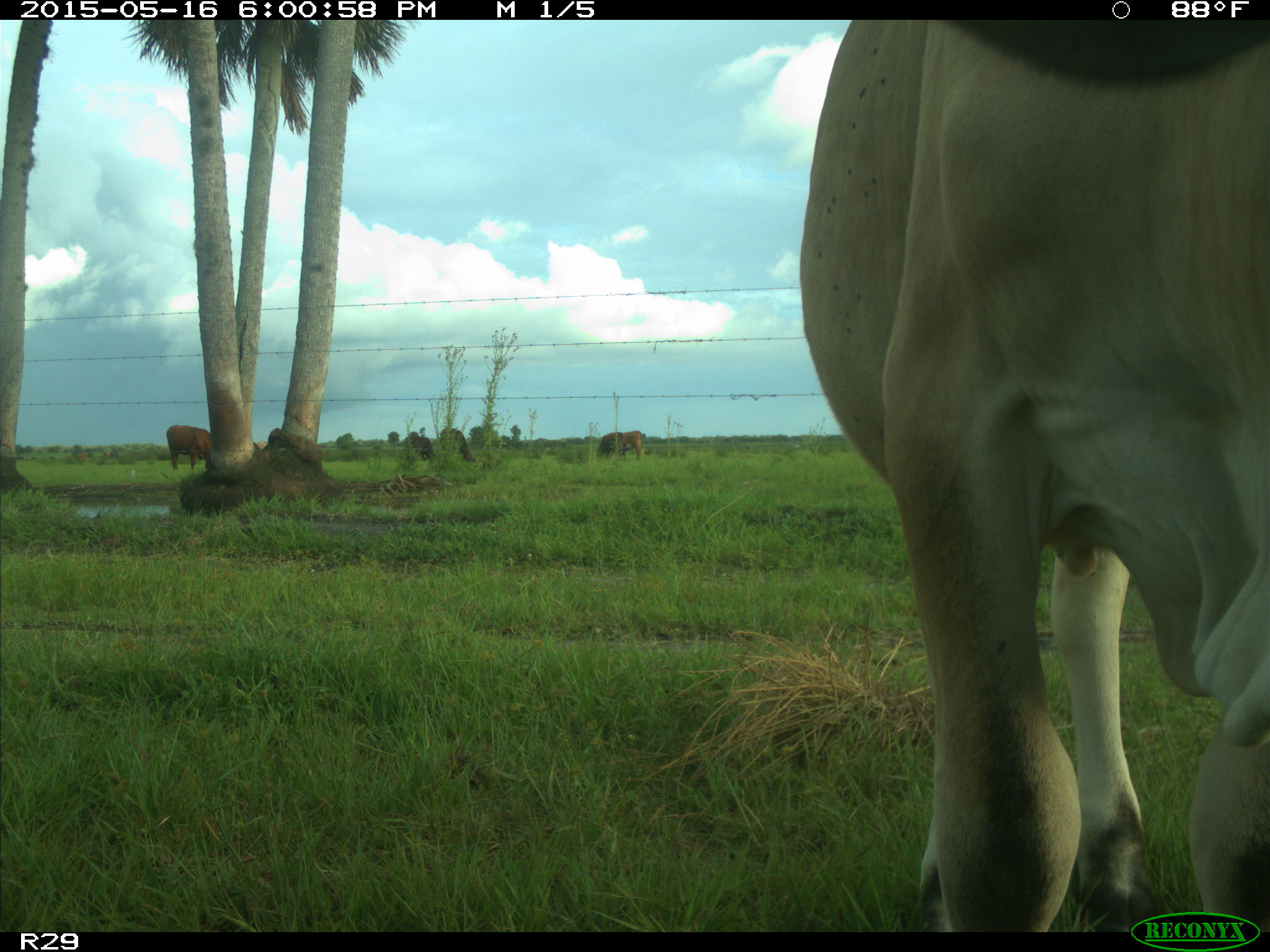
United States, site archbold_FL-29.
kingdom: Animalia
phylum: Chordata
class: Mammalia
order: Artiodactyla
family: Bovidae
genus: Bos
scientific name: Bos taurus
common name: domestic cow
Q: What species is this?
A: Bos taurus (domestic cow).